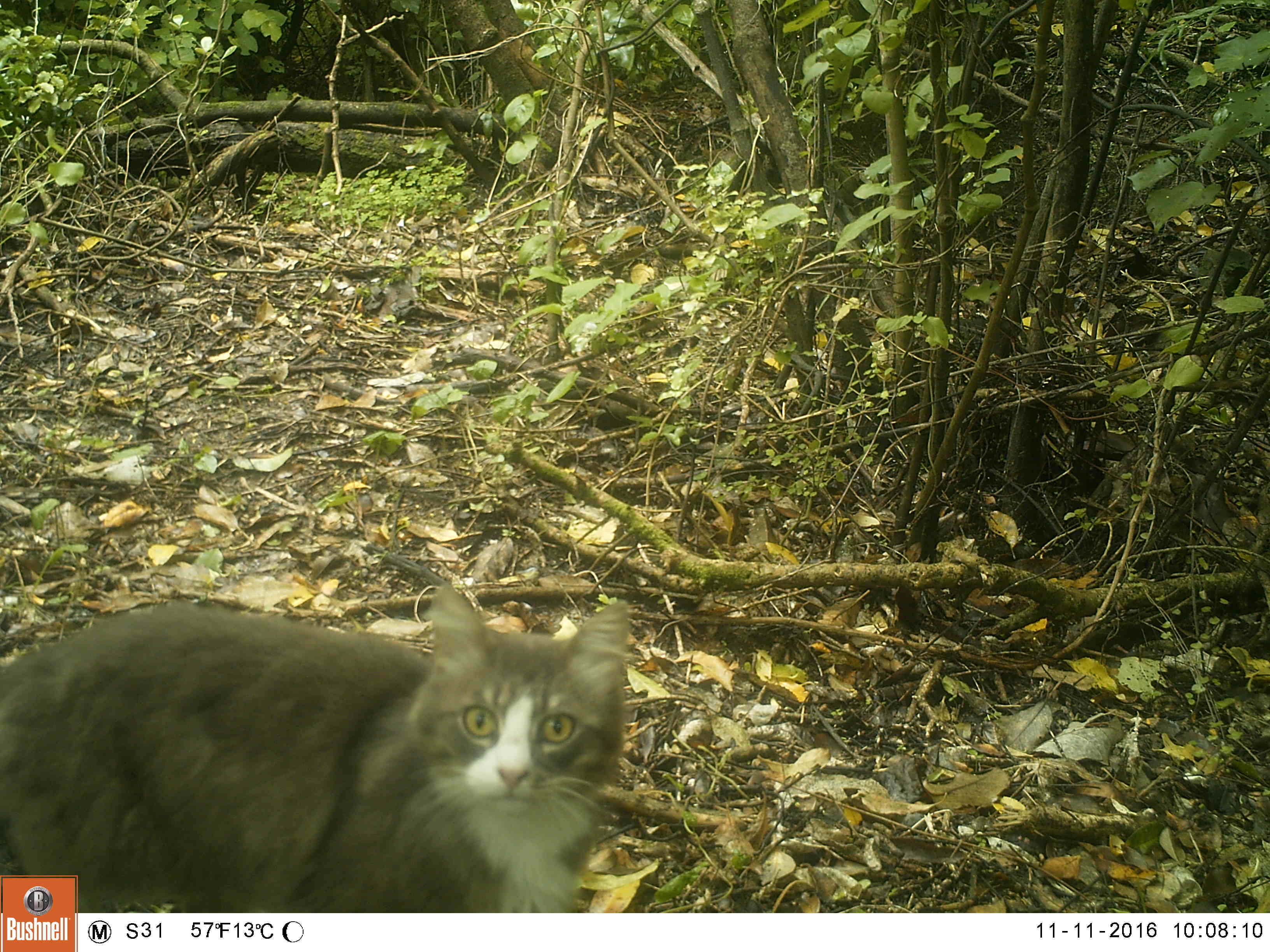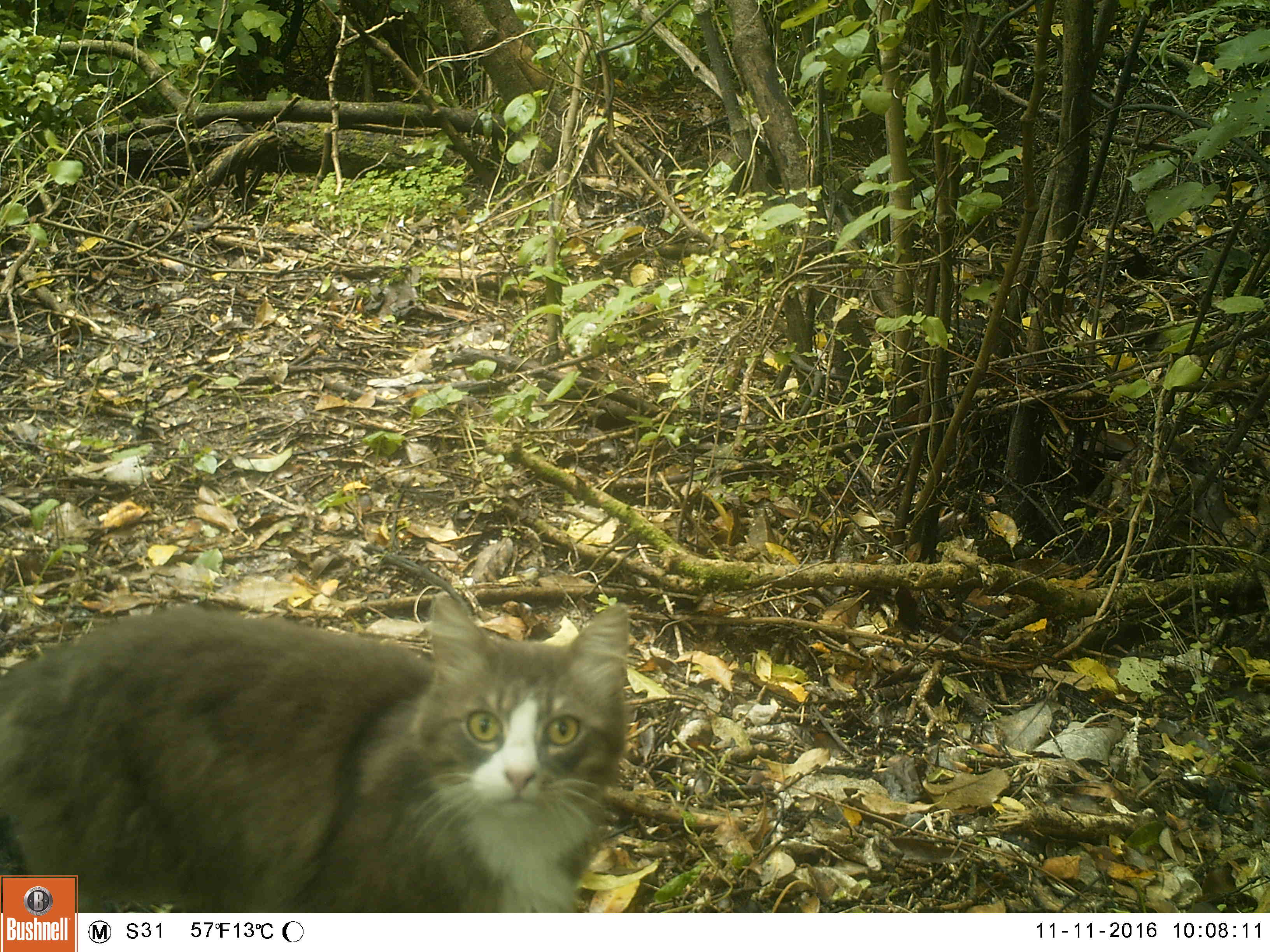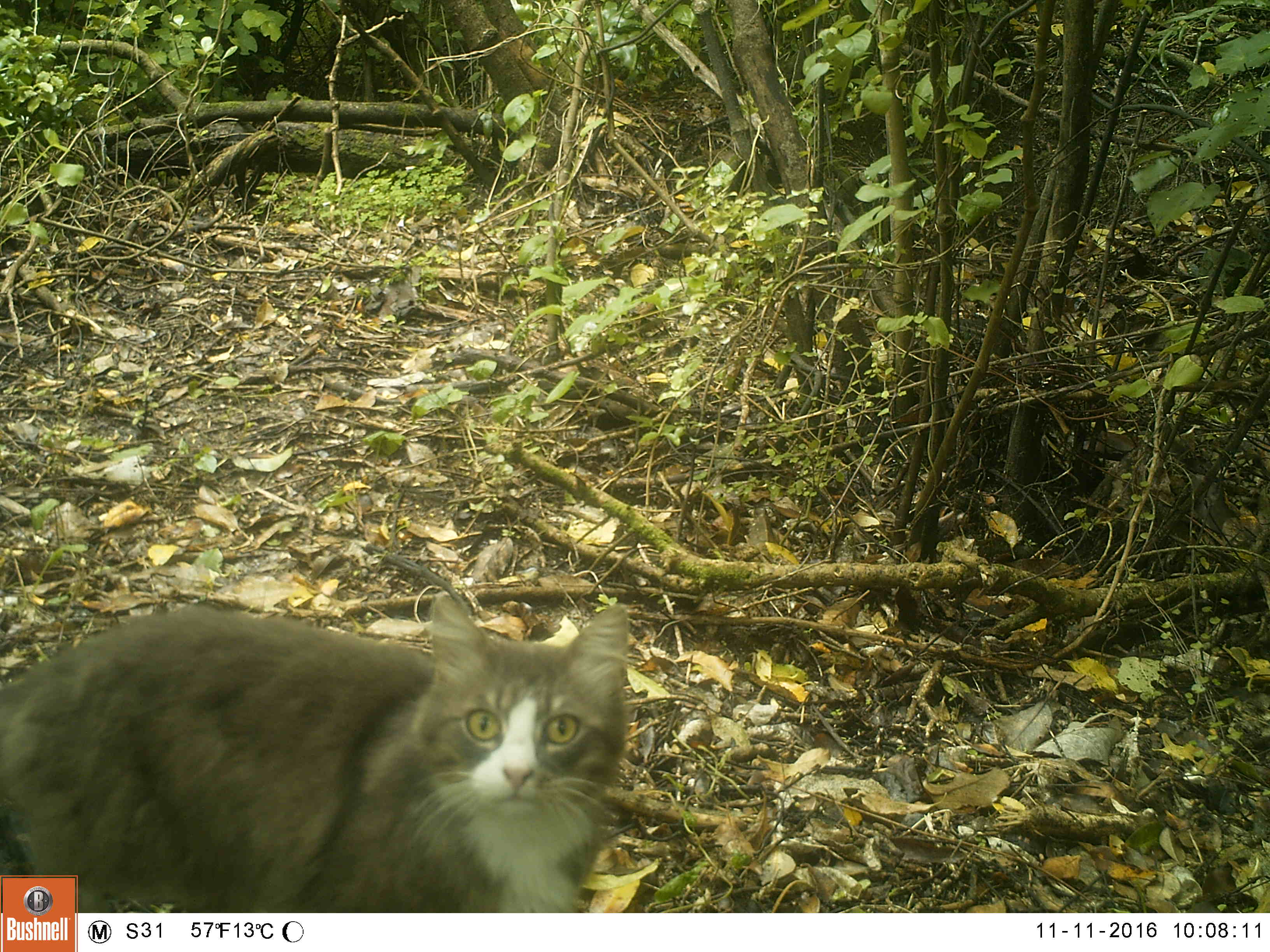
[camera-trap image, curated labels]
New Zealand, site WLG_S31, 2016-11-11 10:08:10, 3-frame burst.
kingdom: Animalia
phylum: Chordata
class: Mammalia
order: Carnivora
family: Felidae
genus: Felis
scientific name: Felis catus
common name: domestic cat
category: cat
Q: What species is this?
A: Cat (domestic cat) (Felis catus).